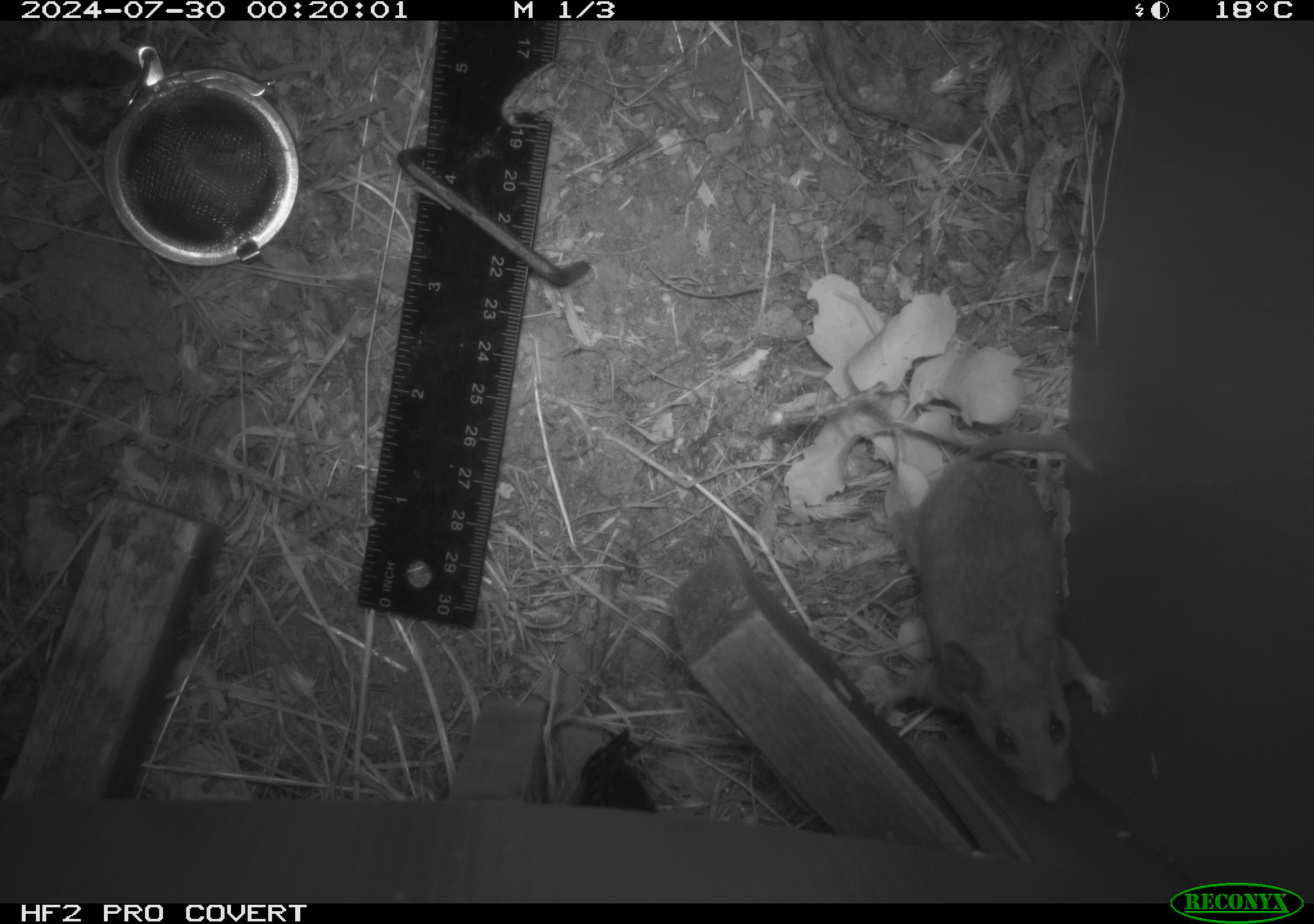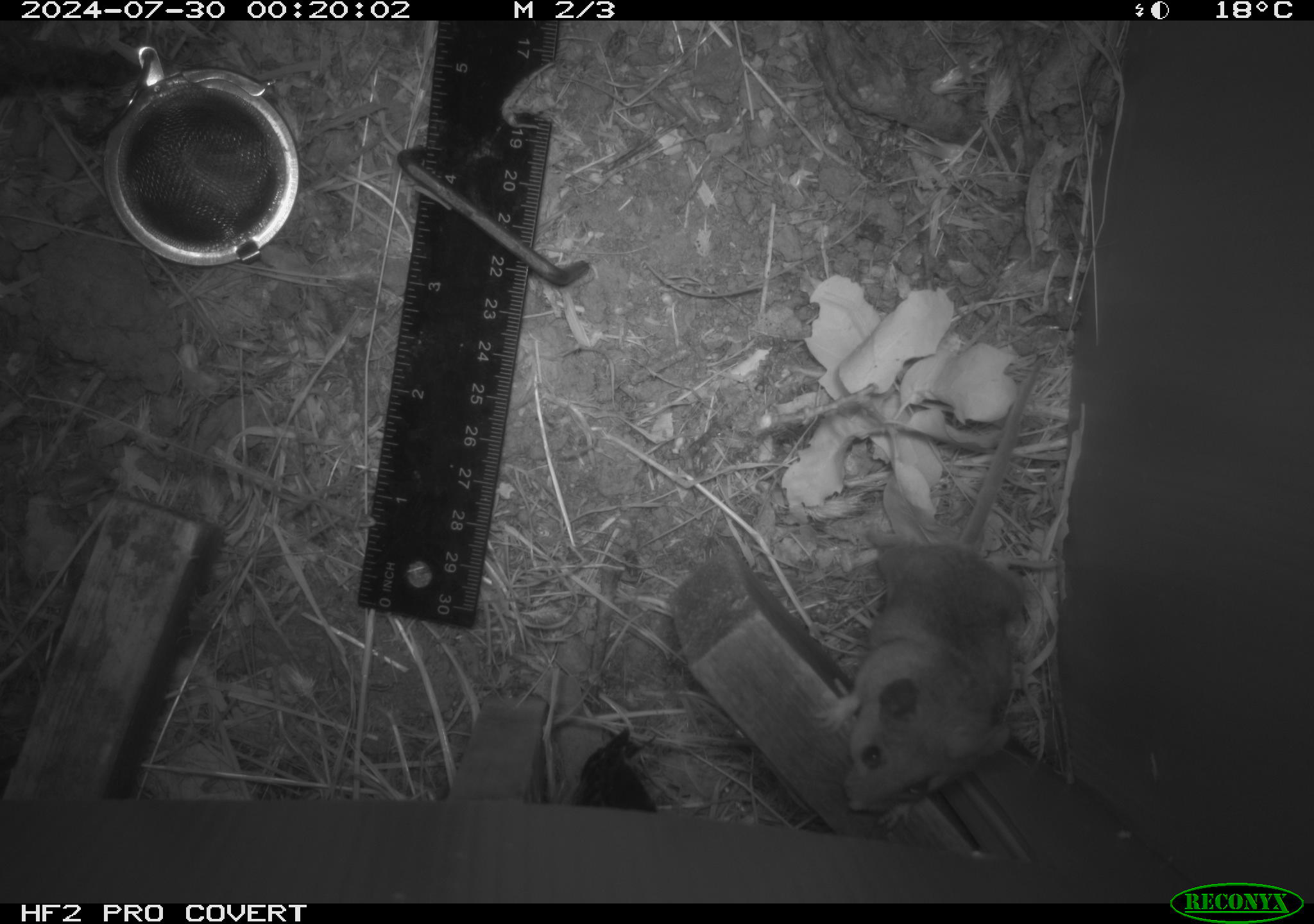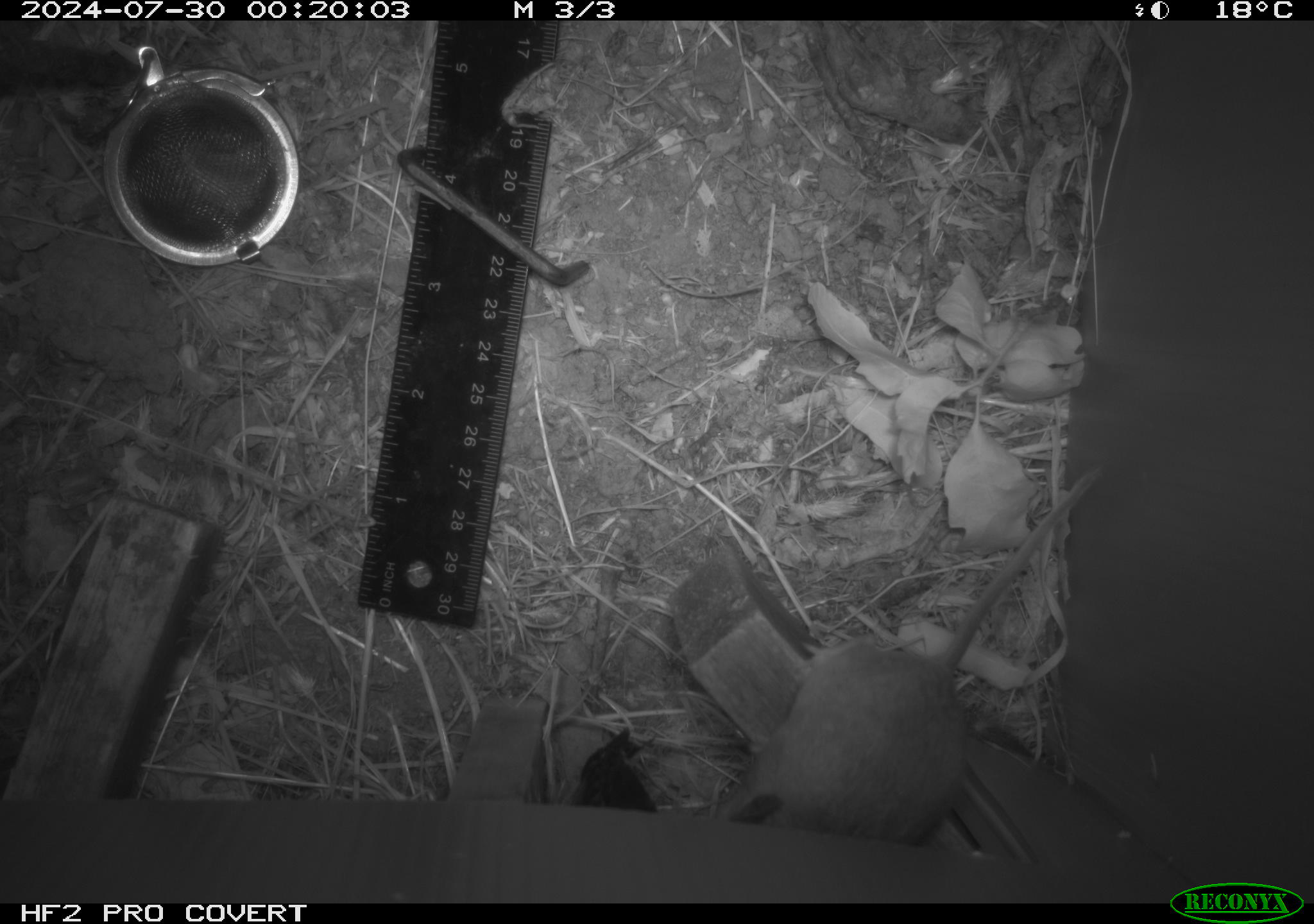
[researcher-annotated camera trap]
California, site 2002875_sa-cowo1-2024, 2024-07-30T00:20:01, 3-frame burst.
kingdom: Animalia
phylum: Chordata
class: Mammalia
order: Rodentia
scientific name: Rodentia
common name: rodent